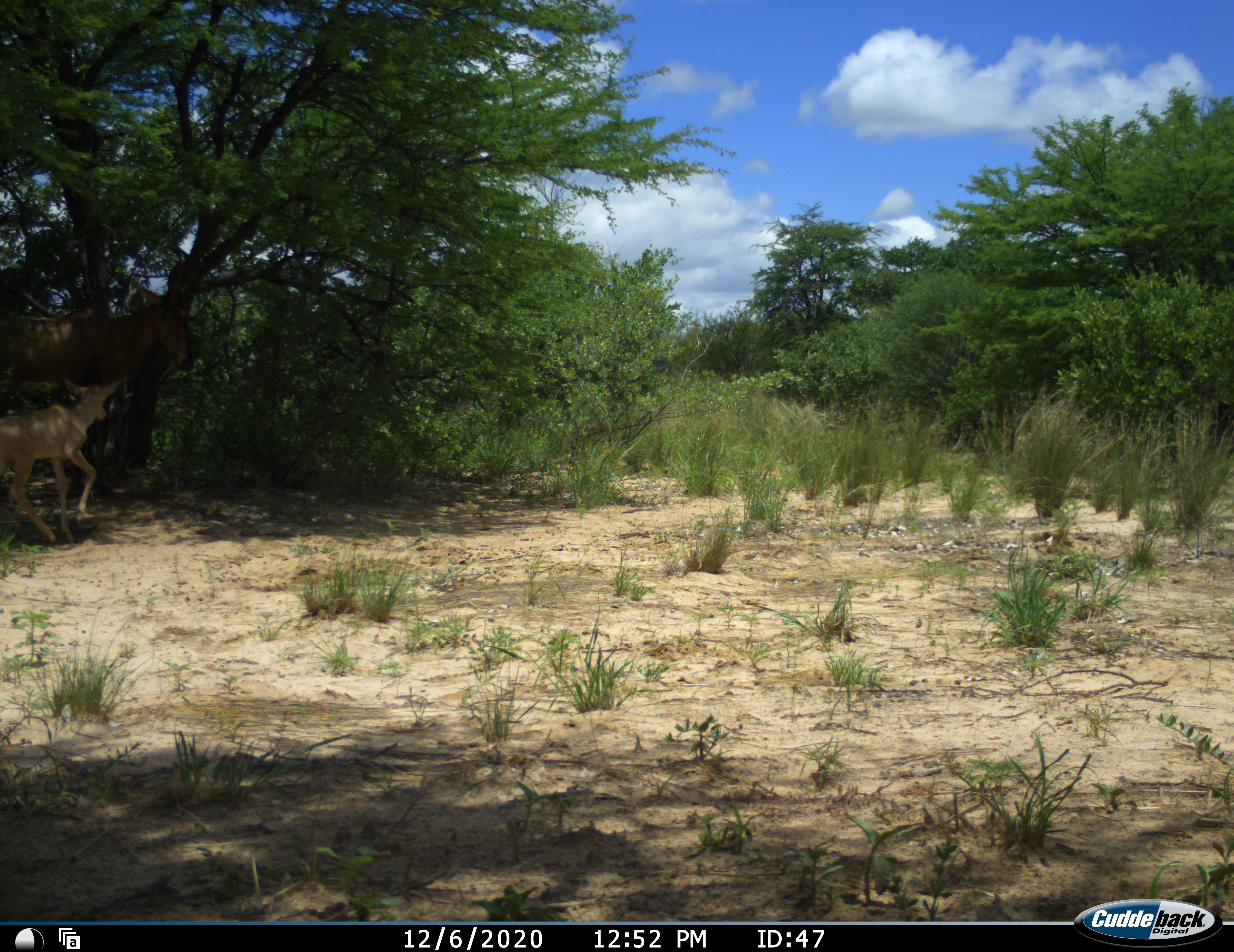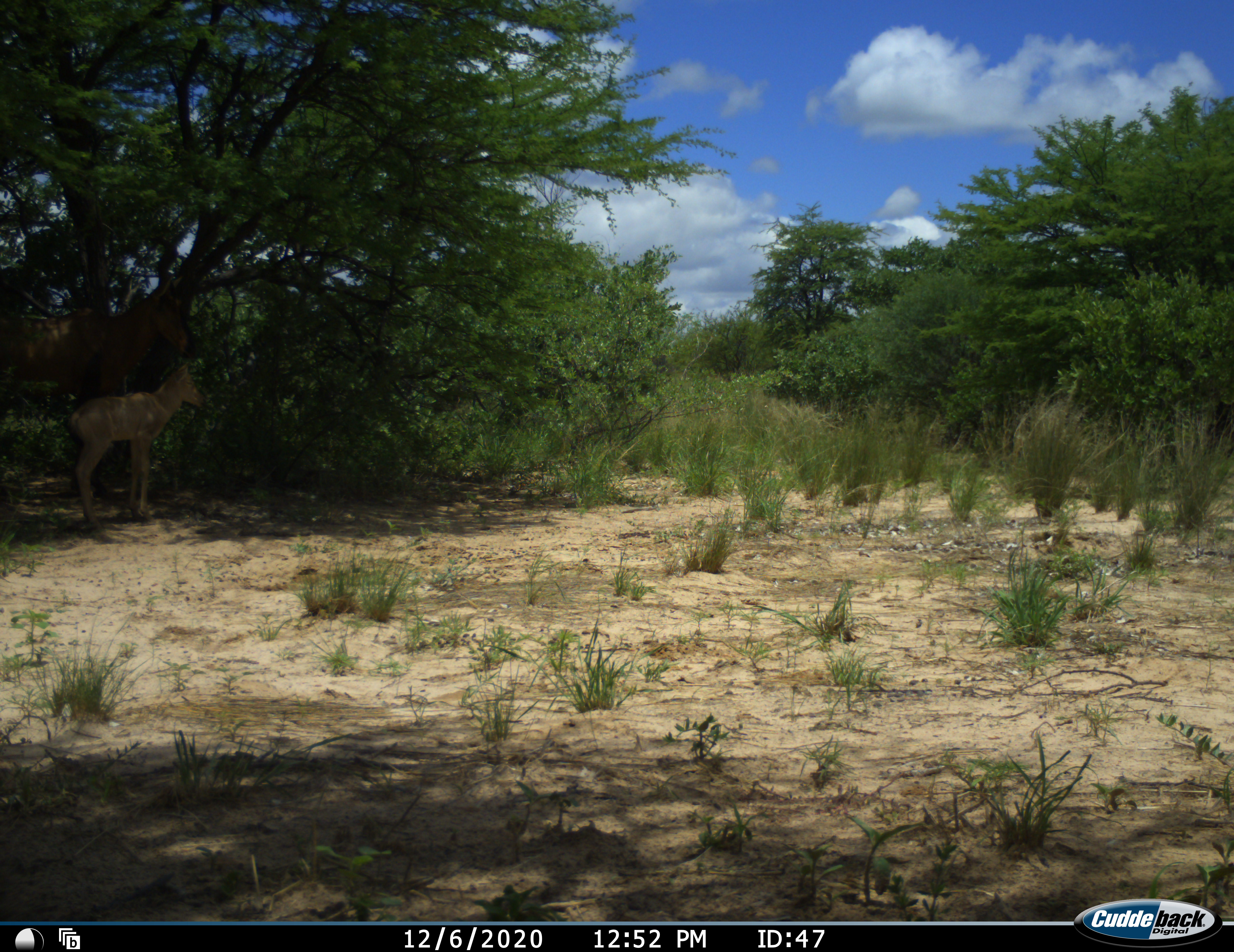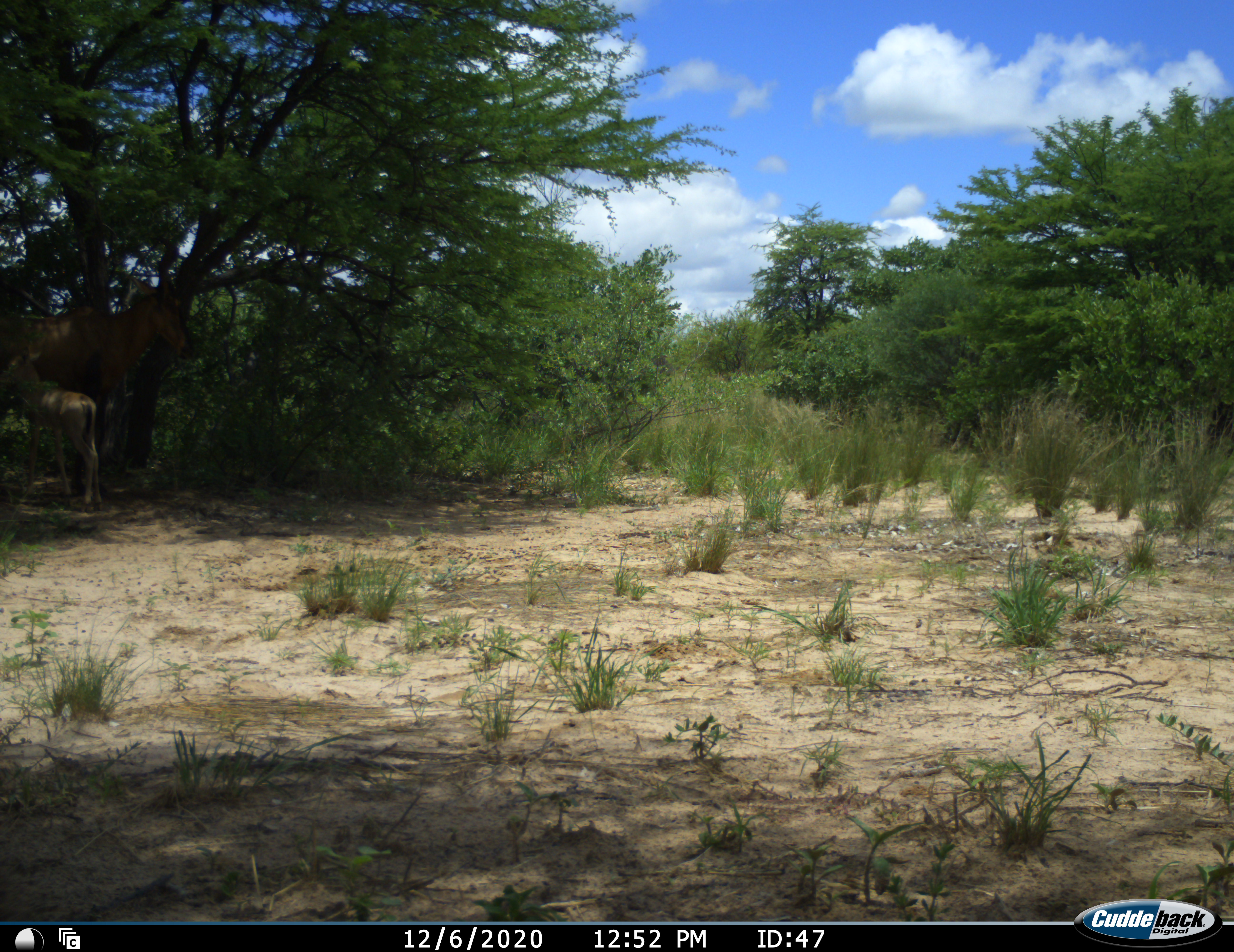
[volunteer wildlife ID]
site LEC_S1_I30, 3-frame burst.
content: unidentified animal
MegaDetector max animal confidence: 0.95